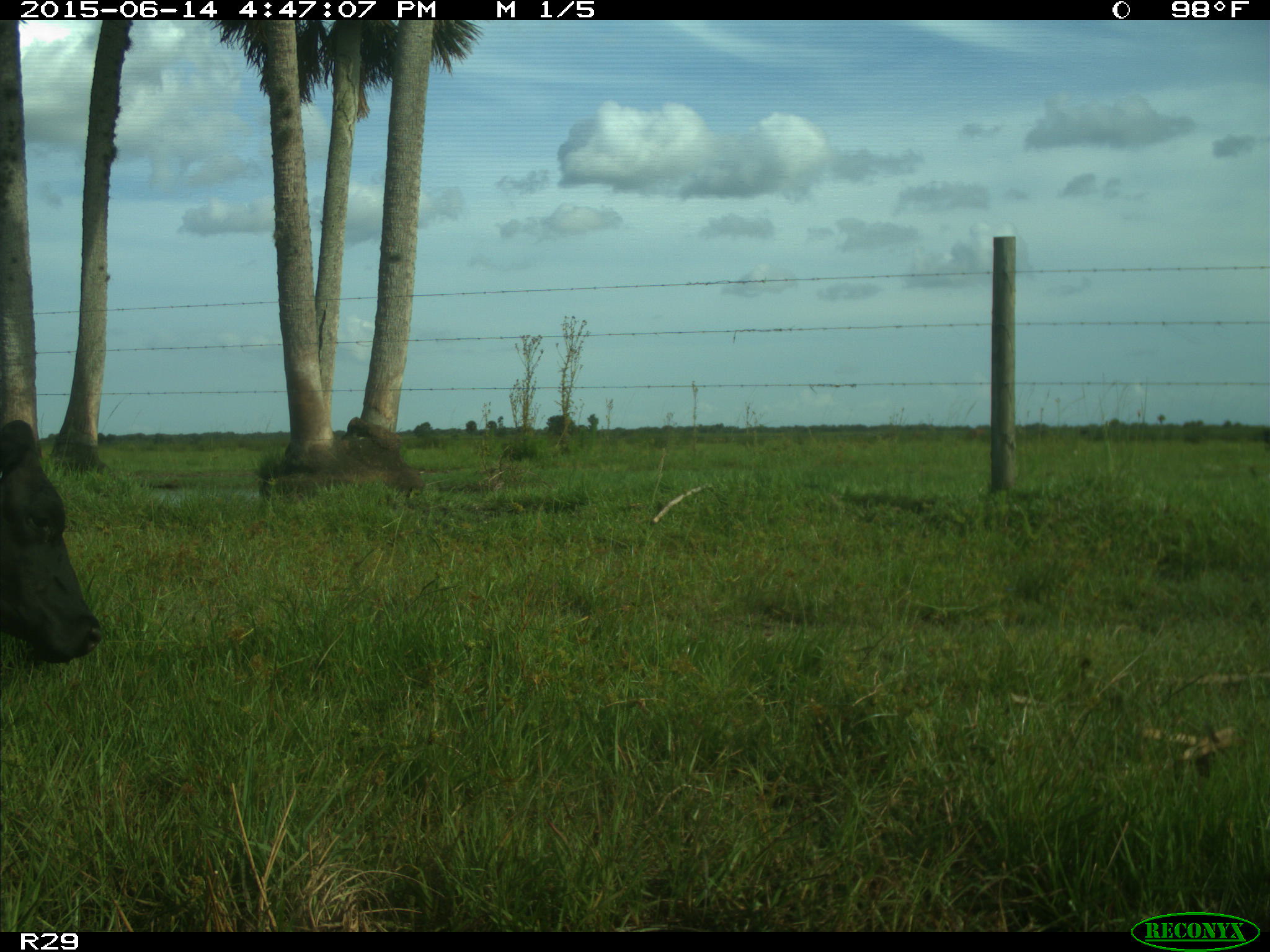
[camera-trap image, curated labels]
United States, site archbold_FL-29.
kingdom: Animalia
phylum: Chordata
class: Mammalia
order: Artiodactyla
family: Bovidae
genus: Bos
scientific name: Bos taurus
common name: domestic cow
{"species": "Bos taurus (domestic cow)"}